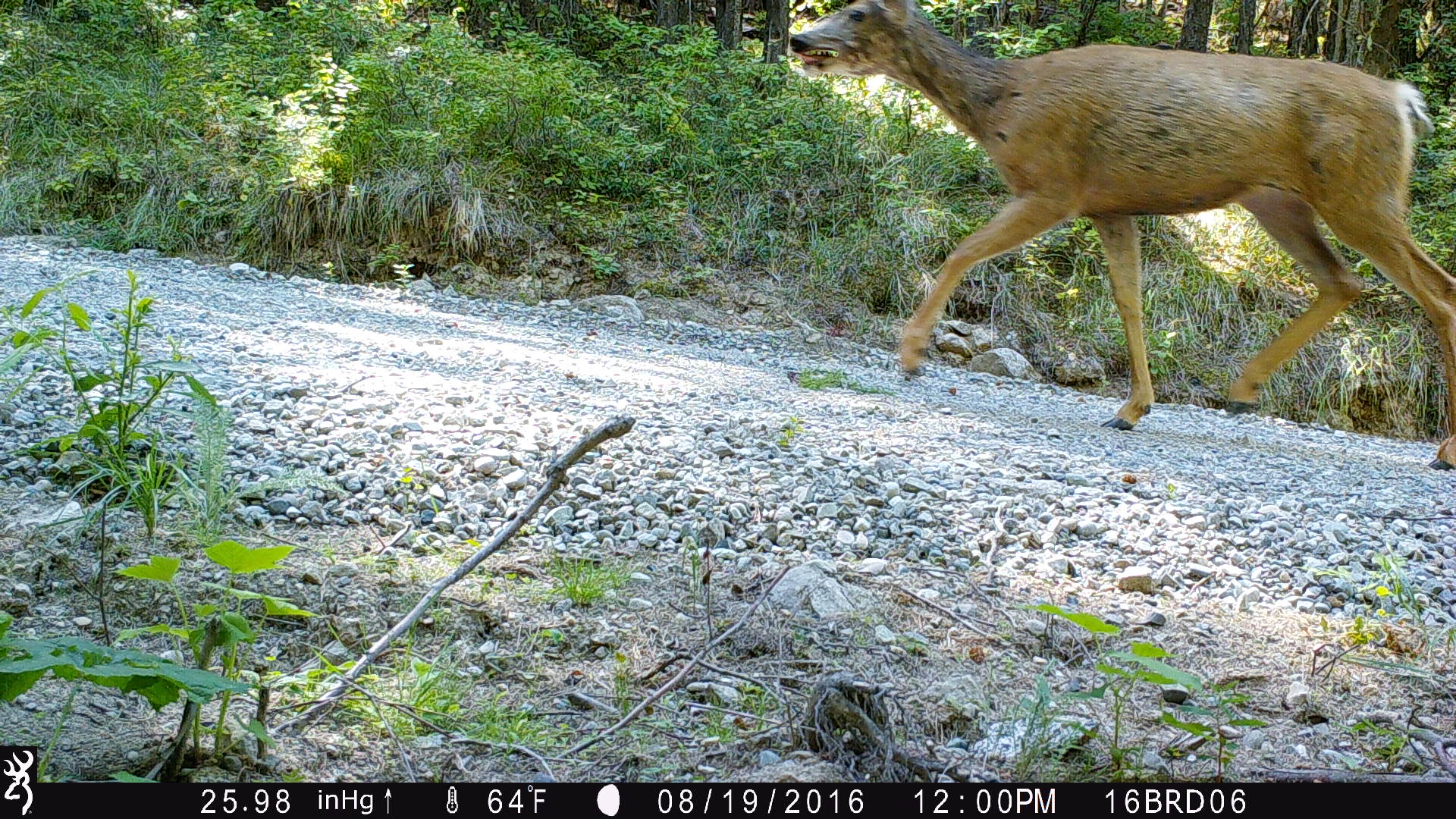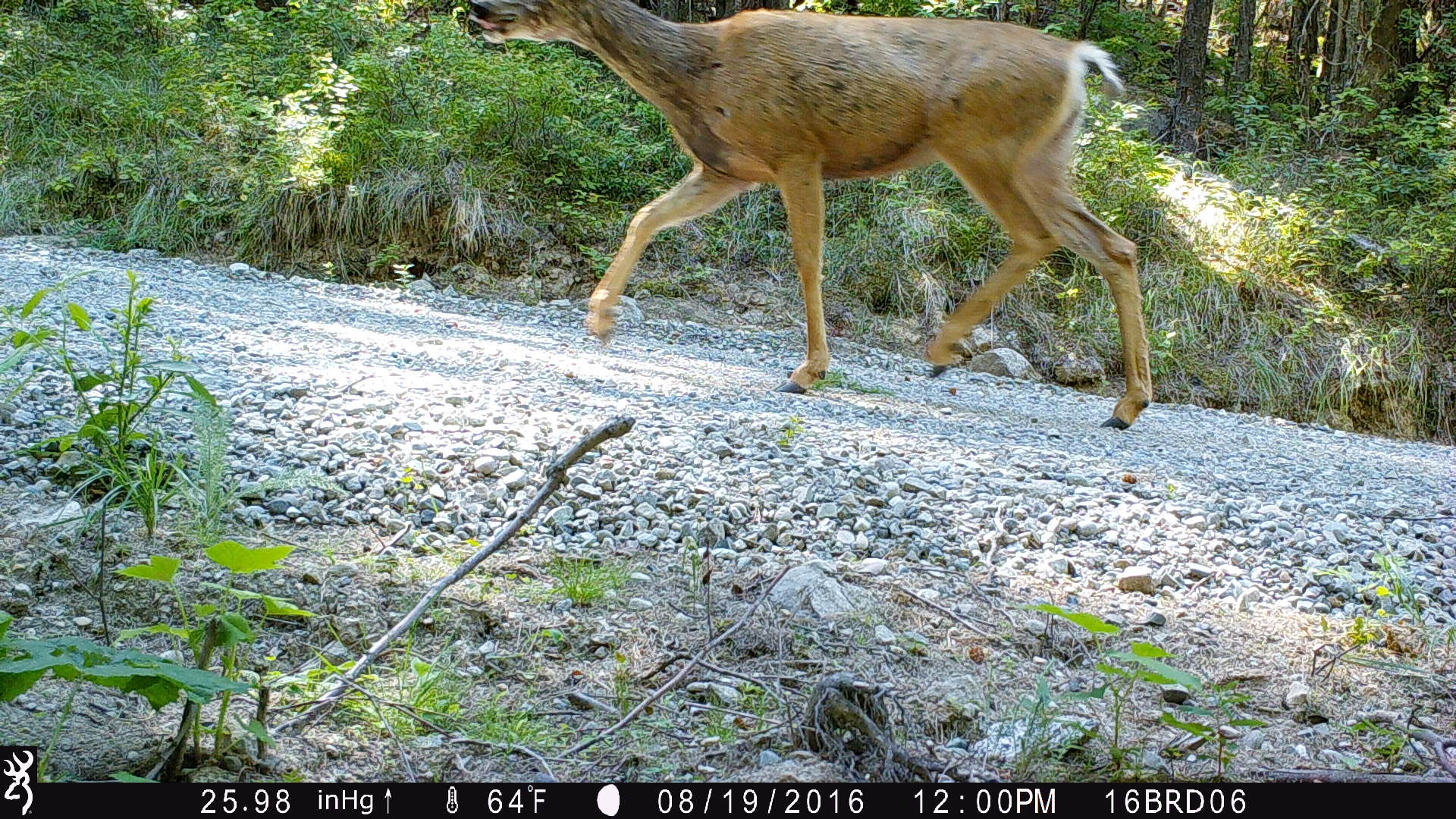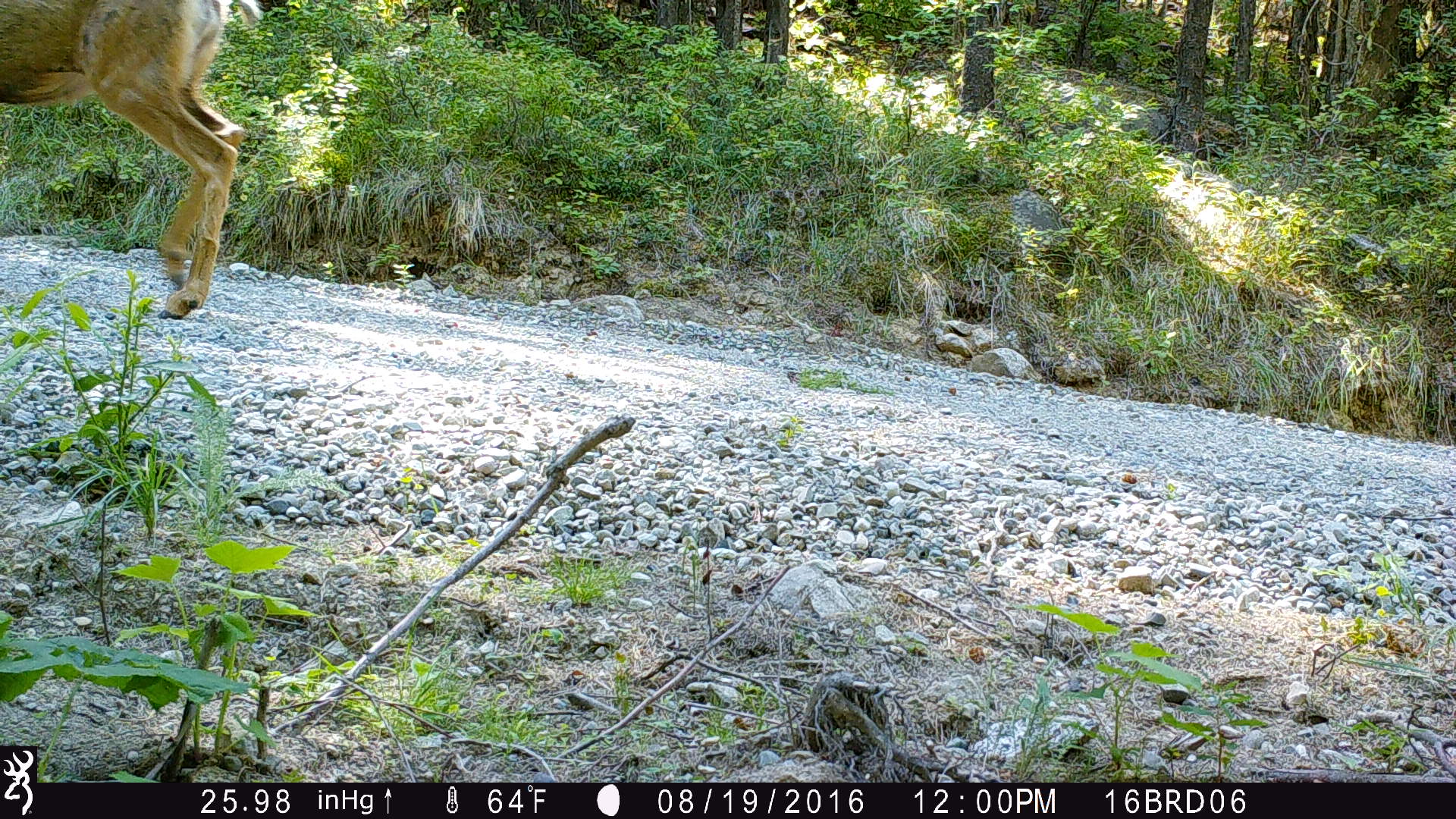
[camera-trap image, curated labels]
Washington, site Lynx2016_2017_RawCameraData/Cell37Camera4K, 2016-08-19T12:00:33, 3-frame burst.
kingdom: Animalia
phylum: Chordata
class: Mammalia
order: Artiodactyla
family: Cervidae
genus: Odocoileus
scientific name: Odocoileus hemionus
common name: mule deer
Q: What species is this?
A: Odocoileus hemionus (mule deer).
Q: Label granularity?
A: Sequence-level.